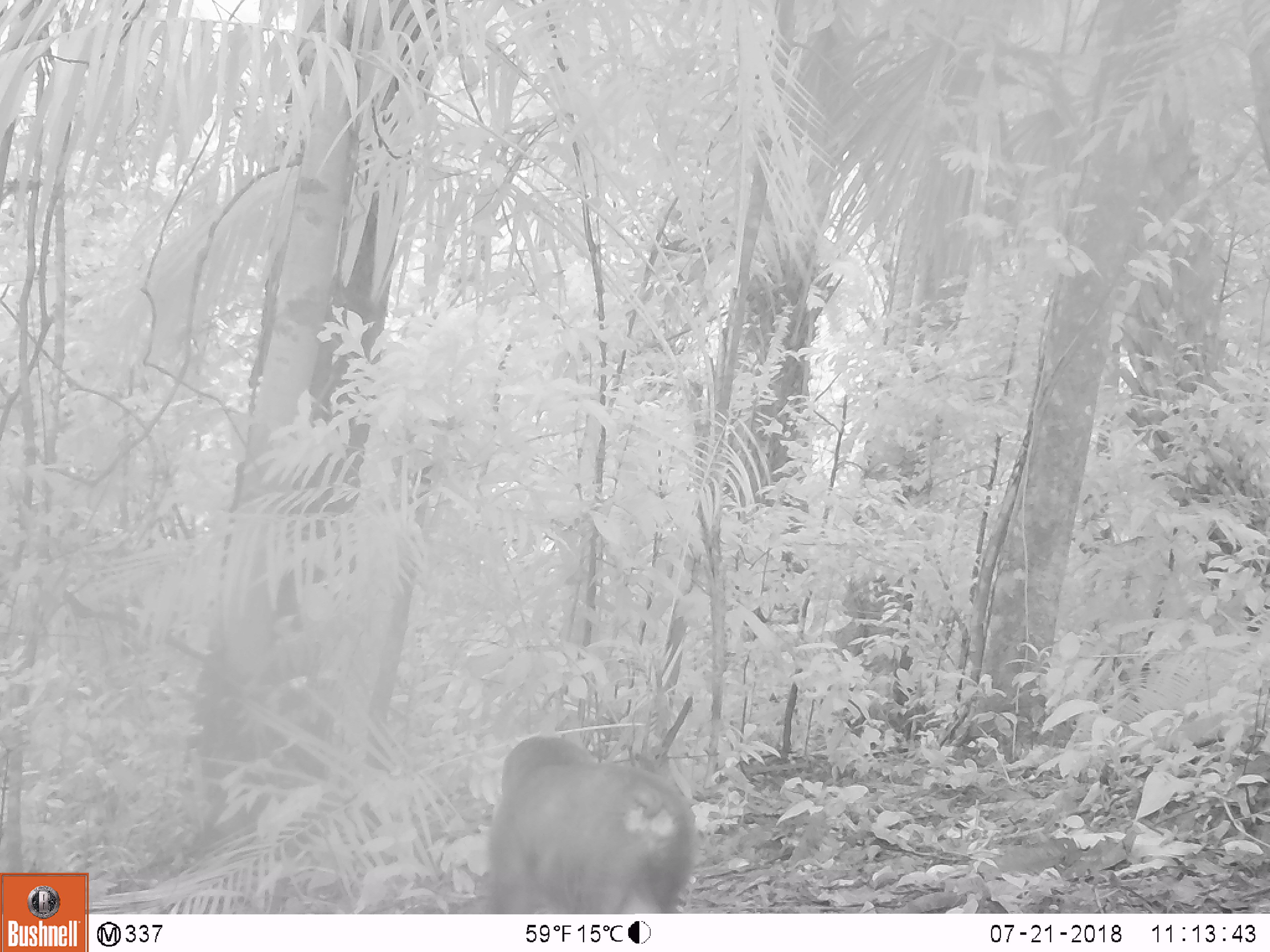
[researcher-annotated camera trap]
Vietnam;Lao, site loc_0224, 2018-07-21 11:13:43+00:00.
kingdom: Animalia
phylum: Chordata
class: Mammalia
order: Primates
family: Cercopithecidae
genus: Macaca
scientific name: Macaca arctoides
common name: stump-tailed macaque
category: stump tailed macaque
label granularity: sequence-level